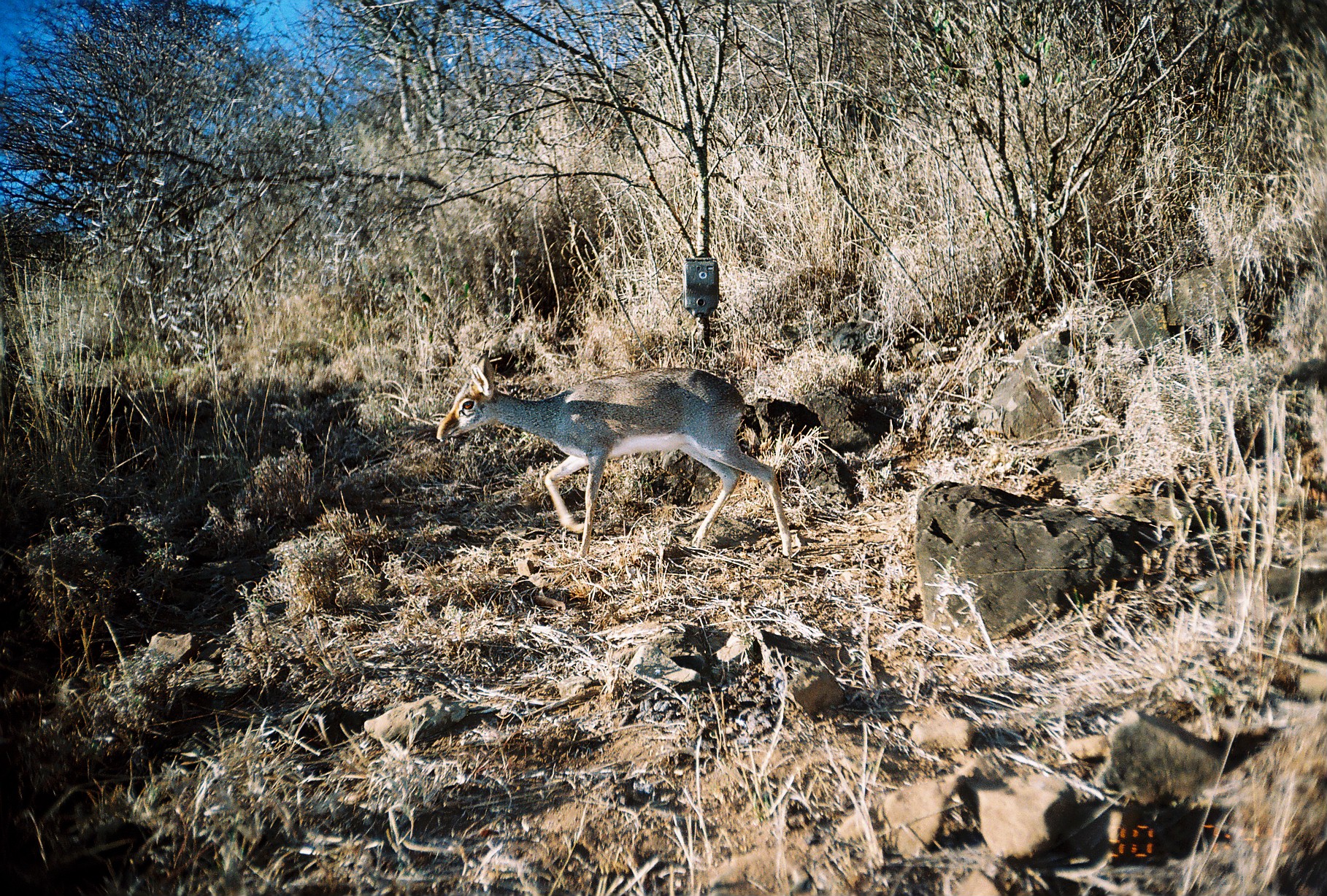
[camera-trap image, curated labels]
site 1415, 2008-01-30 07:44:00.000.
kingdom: Animalia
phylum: Chordata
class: Mammalia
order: Artiodactyla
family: Bovidae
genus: Madoqua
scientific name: Madoqua guentheri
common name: günther's dik-dik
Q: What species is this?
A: Madoqua guentheri (günther's dik-dik).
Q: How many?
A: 1.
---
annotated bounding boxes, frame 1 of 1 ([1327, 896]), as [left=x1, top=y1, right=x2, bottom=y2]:
madoqua guentheri: [left=436, top=357, right=791, bottom=556]